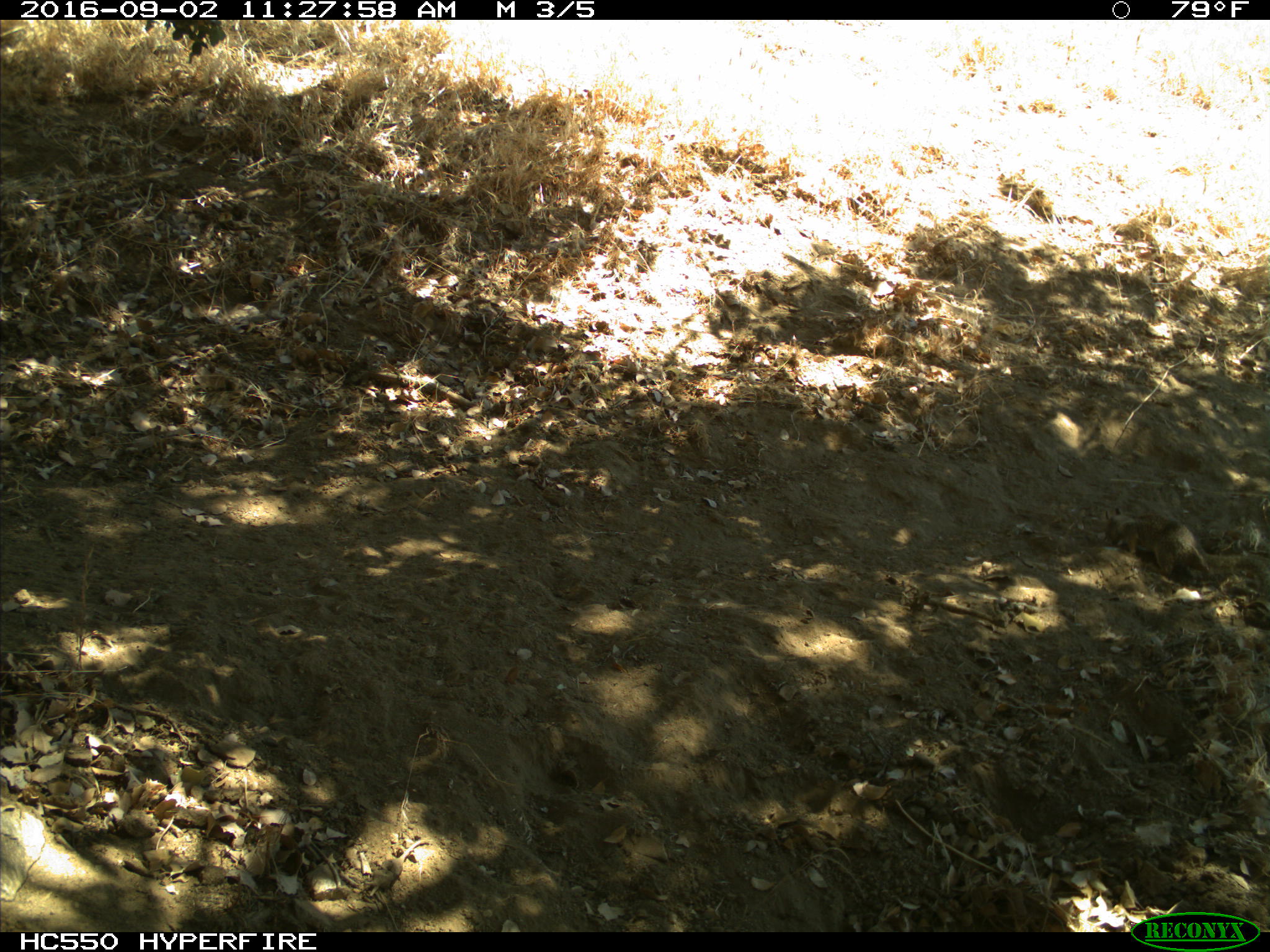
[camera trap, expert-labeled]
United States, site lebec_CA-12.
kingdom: Animalia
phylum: Chordata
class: Mammalia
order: Rodentia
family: Sciuridae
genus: Otospermophilus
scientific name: Otospermophilus beecheyi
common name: california ground squirrel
Otospermophilus beecheyi (california ground squirrel).